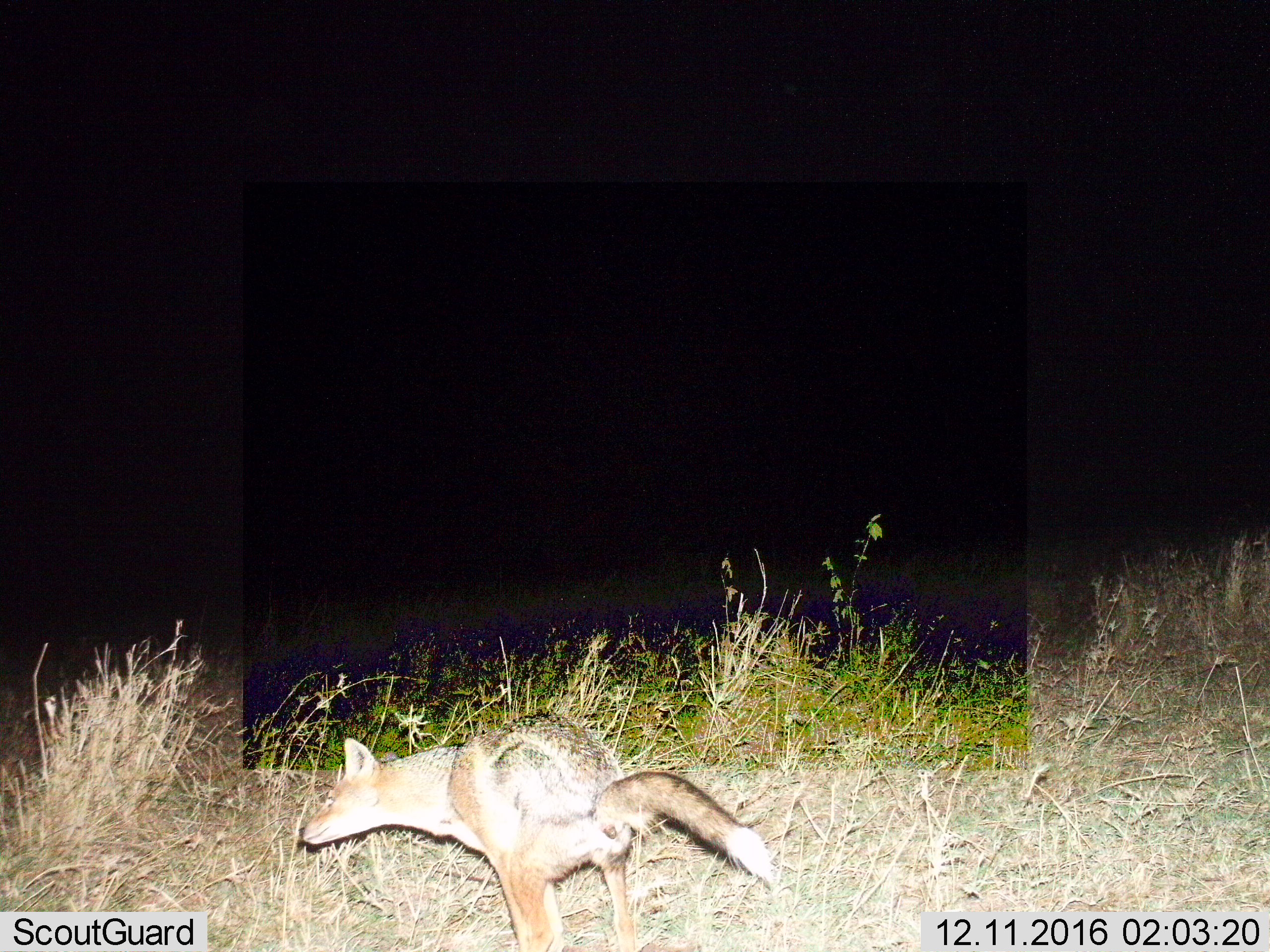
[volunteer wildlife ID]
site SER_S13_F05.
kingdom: Animalia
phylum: Chordata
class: Mammalia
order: Carnivora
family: Canidae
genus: Lupulella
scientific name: Lupulella mesomelas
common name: black-backed jackal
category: jackalblackbacked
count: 1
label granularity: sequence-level